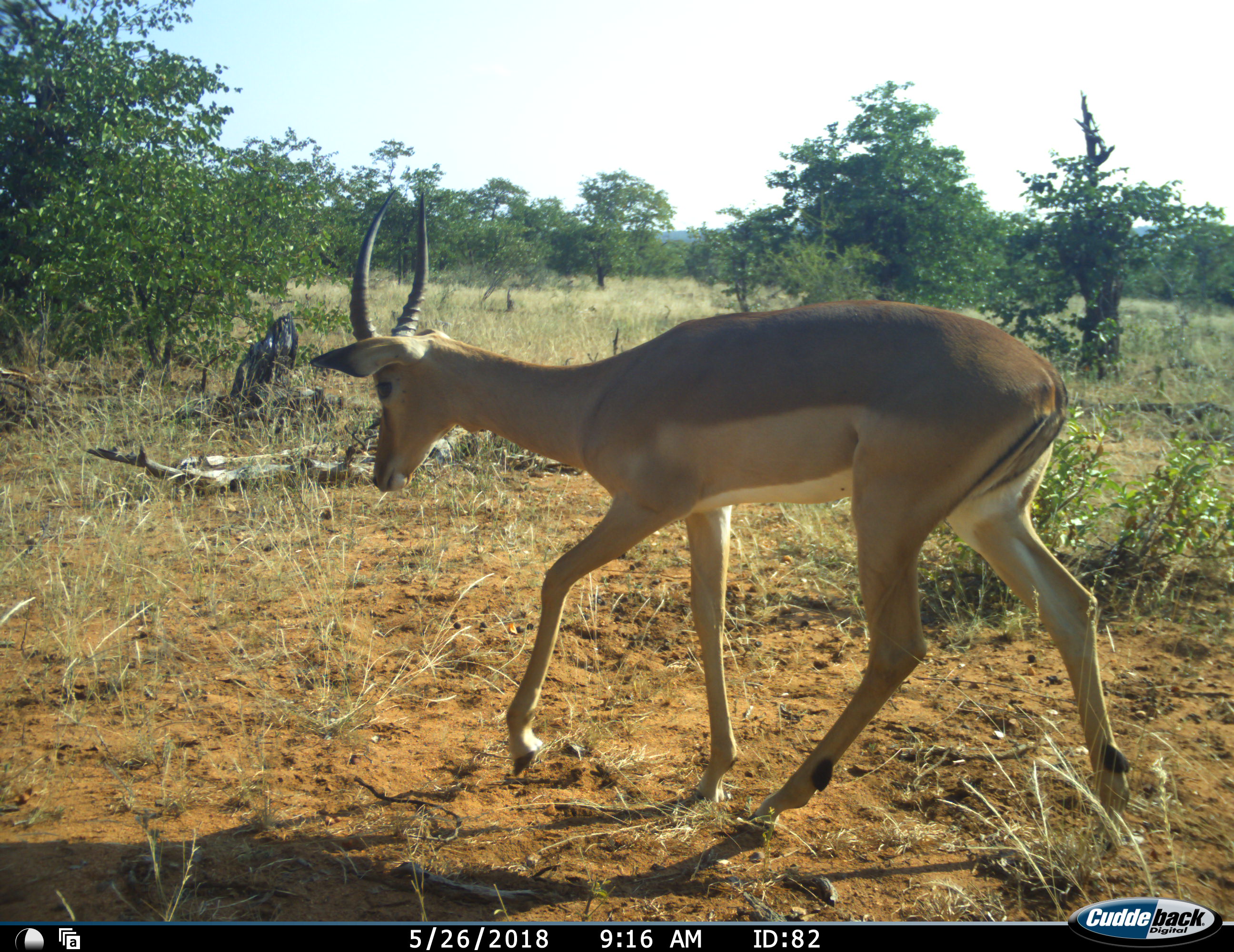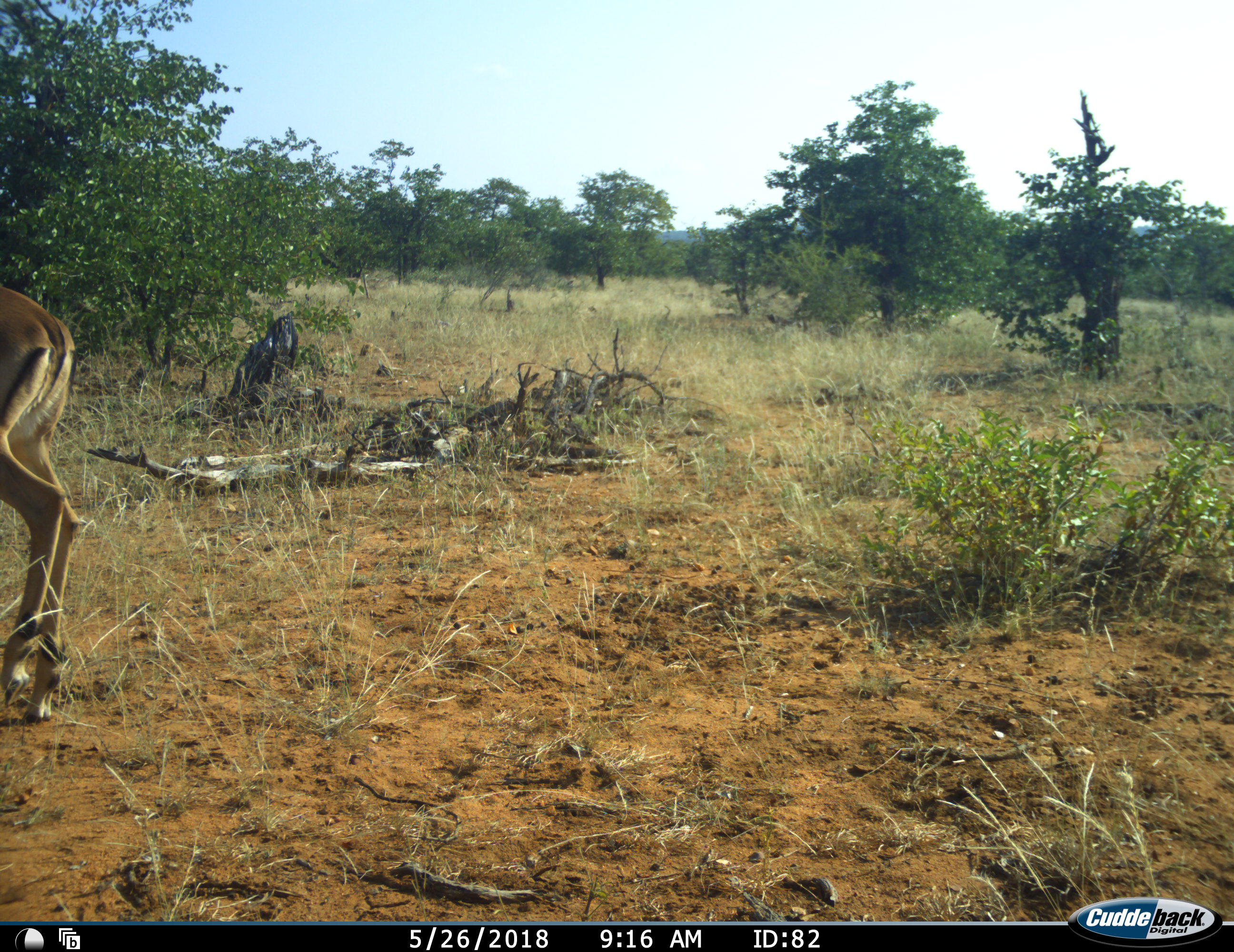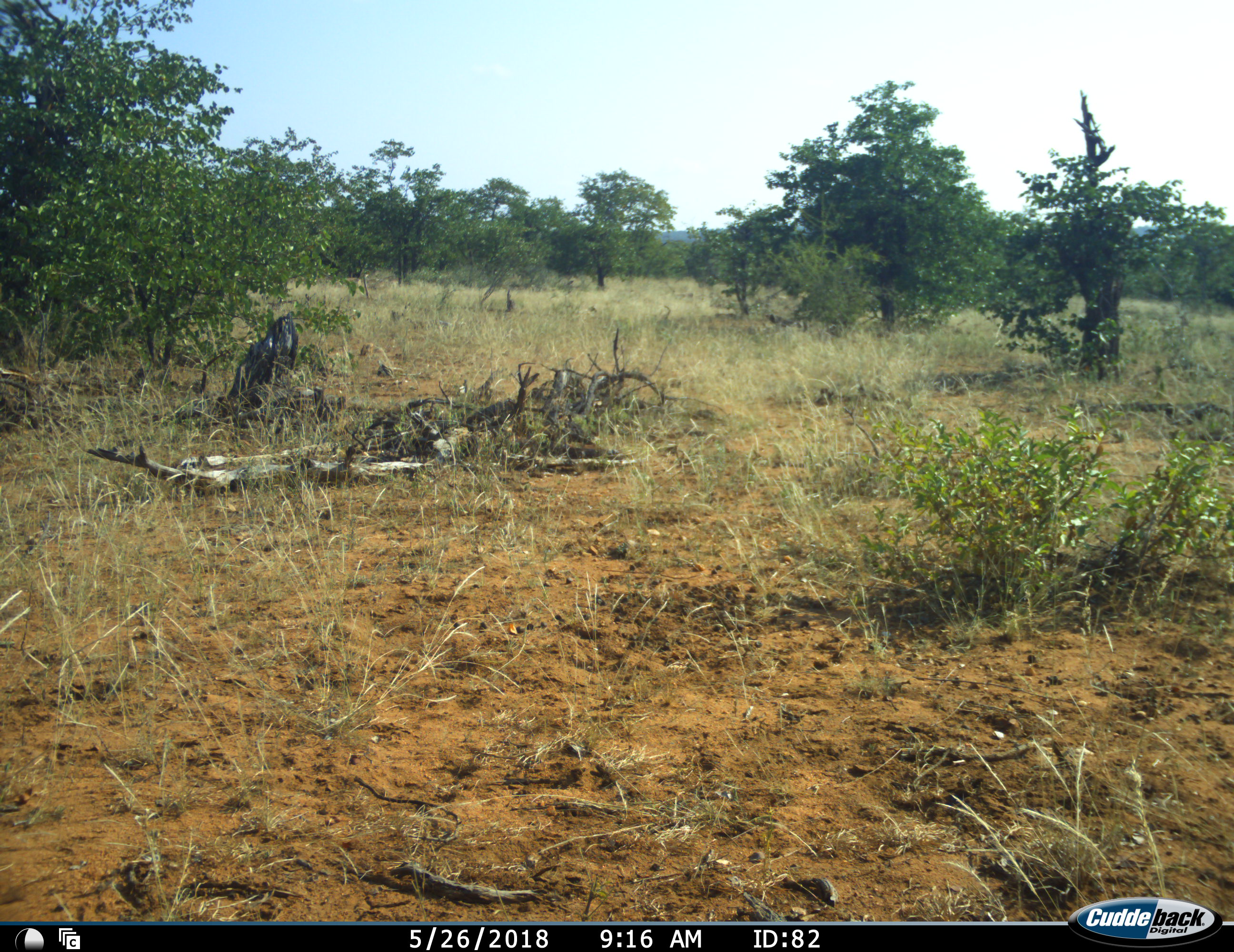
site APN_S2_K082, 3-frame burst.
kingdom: Animalia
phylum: Chordata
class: Mammalia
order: Artiodactyla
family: Bovidae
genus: Aepyceros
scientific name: Aepyceros melampus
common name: impala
Impala (Aepyceros melampus), count 1. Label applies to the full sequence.